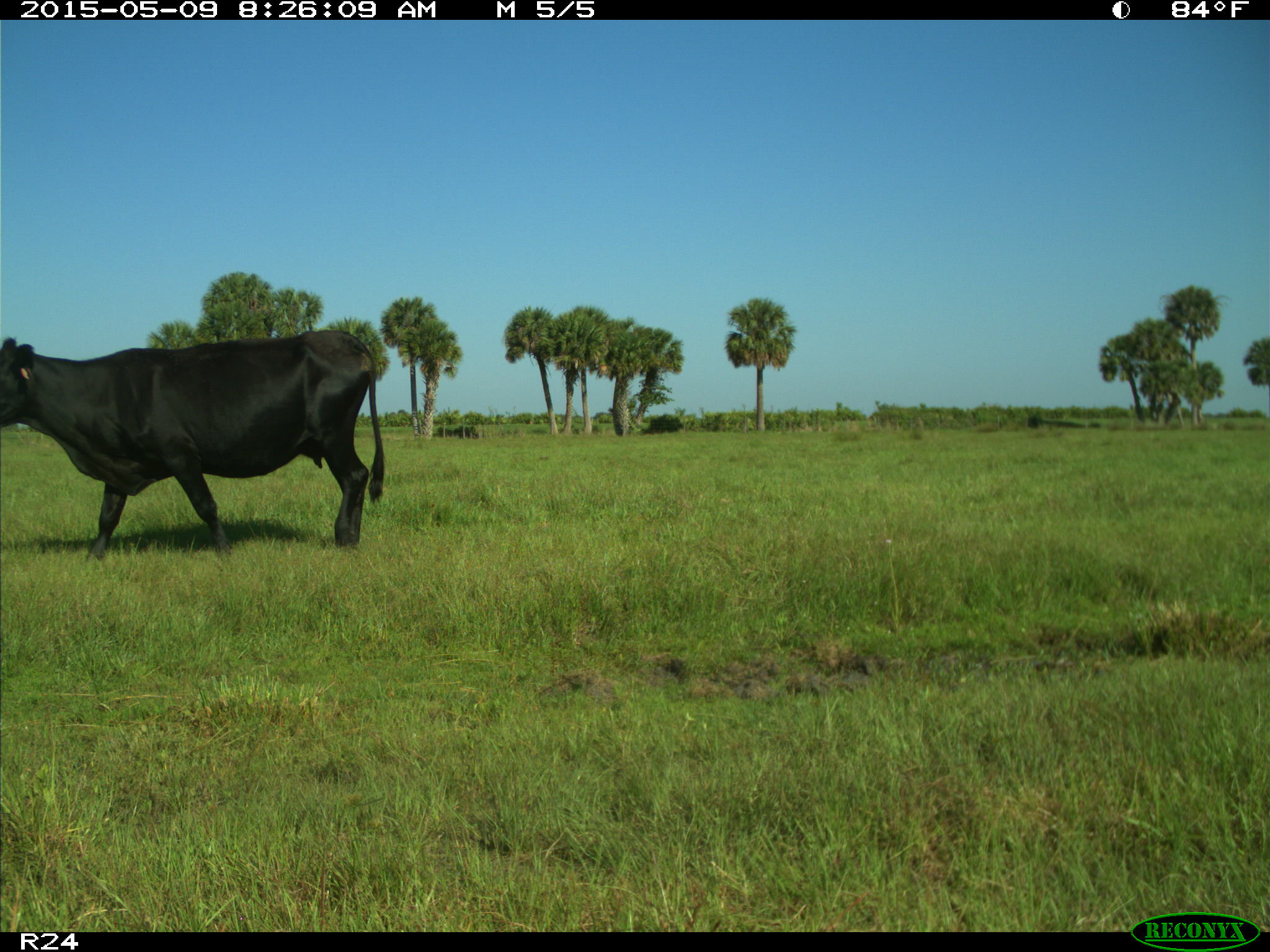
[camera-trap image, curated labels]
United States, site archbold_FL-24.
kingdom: Animalia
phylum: Chordata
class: Mammalia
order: Artiodactyla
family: Bovidae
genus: Bos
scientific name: Bos taurus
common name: domestic cow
Bos taurus (domestic cow).